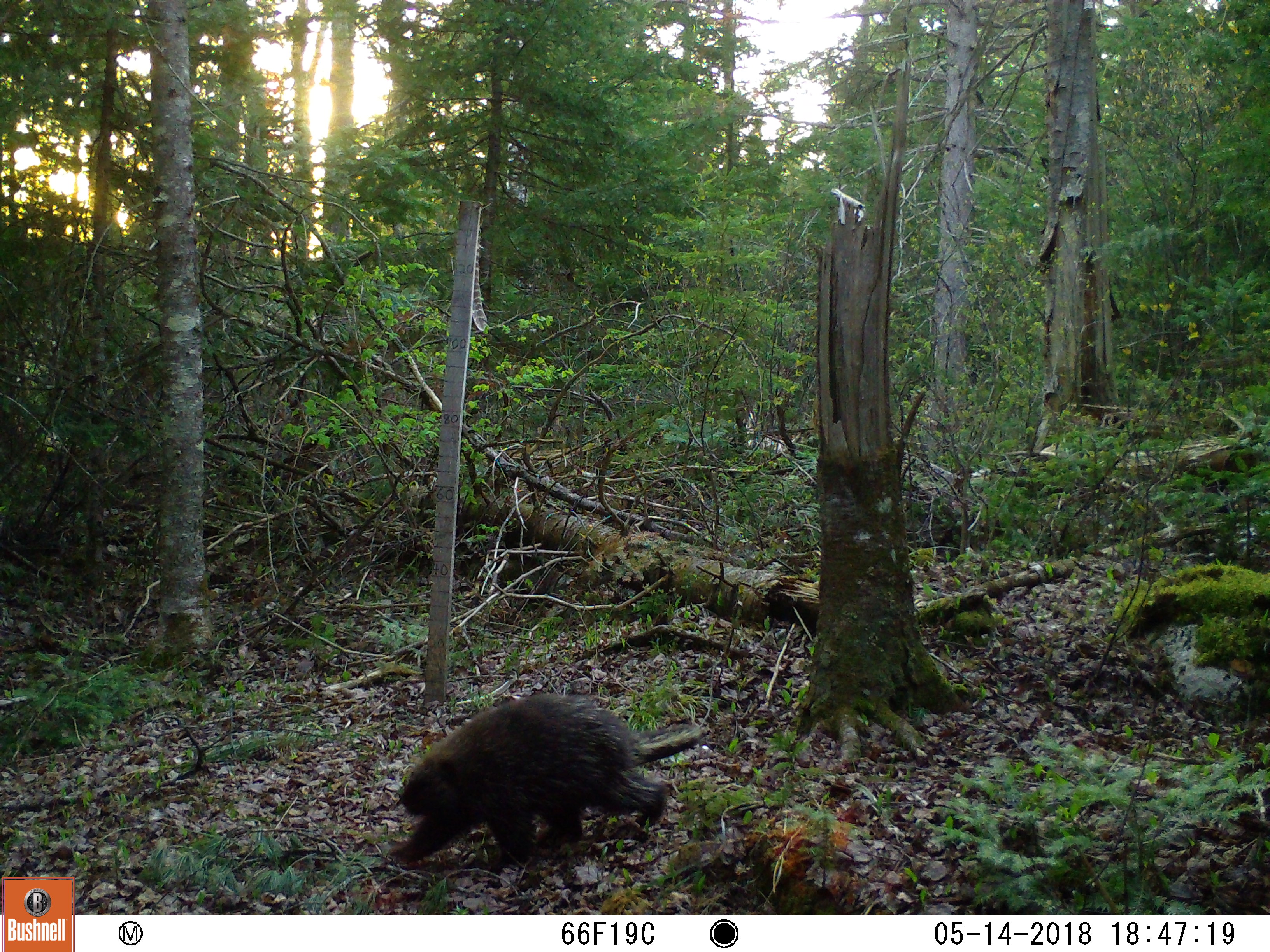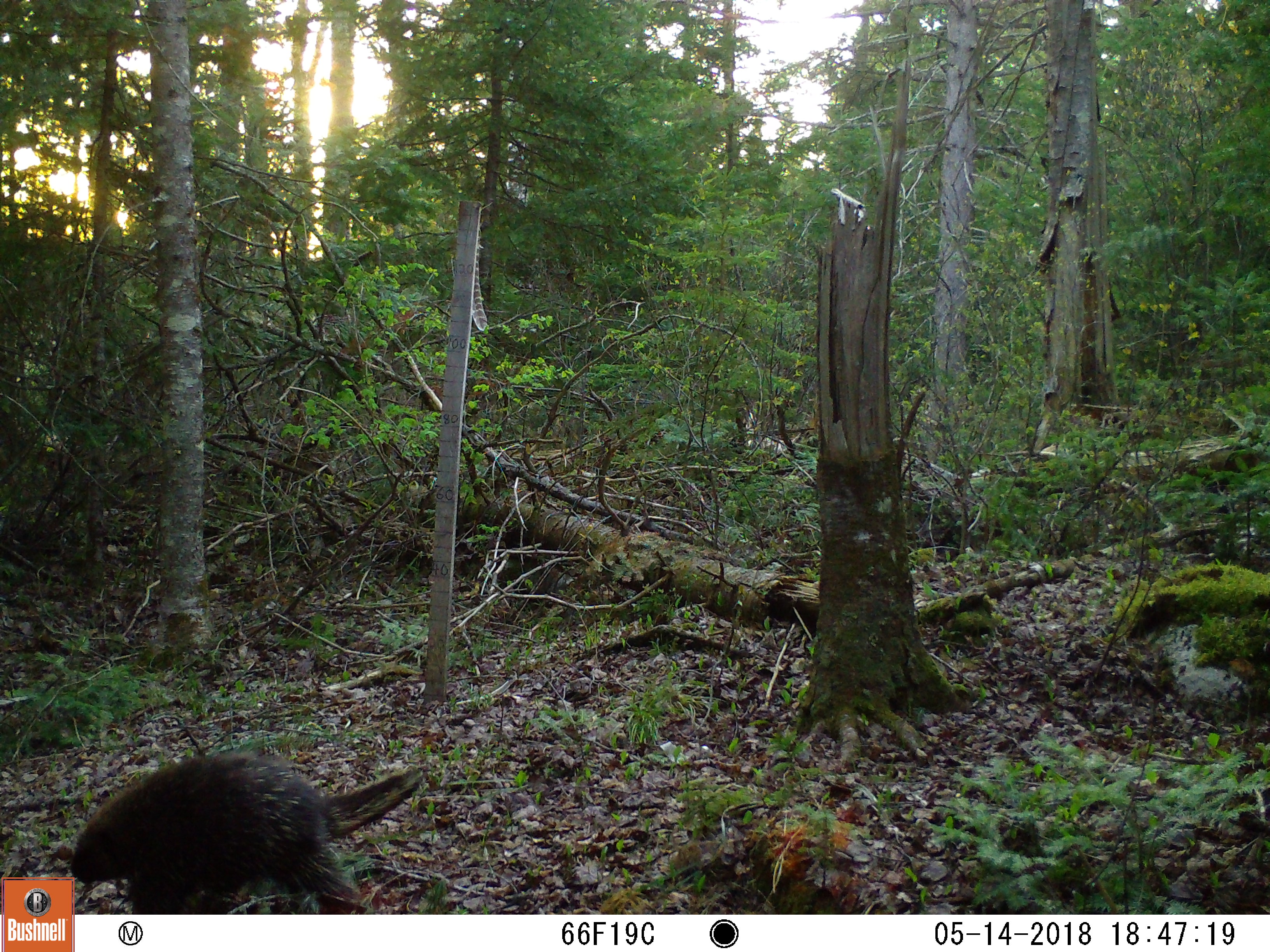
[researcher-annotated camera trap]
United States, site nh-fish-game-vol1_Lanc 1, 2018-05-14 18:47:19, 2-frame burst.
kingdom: Animalia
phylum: Chordata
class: Mammalia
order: Rodentia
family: Erethizontidae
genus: Erethizon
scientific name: Erethizon dorsatum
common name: porcupine